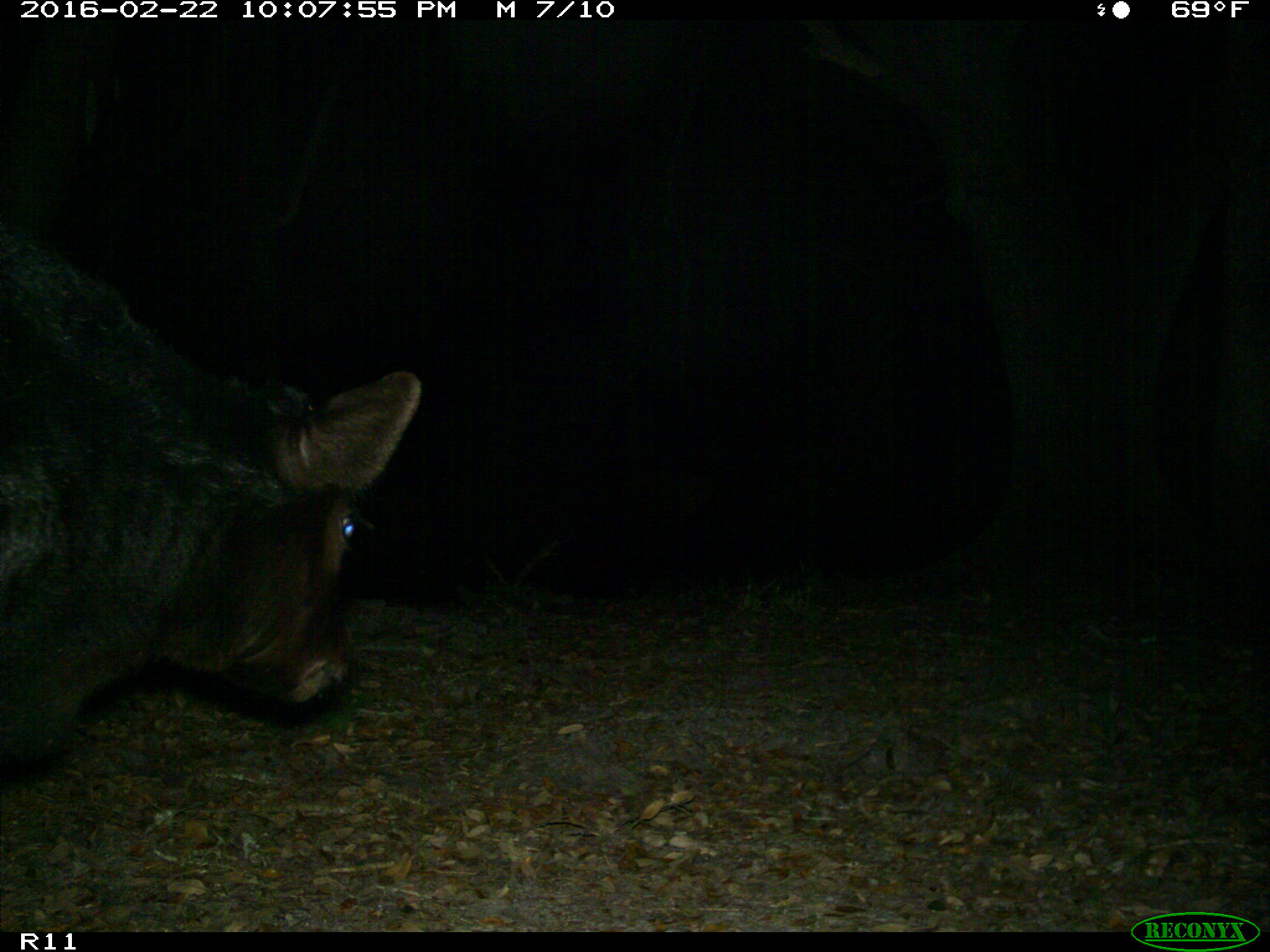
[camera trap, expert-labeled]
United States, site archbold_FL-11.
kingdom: Animalia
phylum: Chordata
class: Mammalia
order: Artiodactyla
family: Bovidae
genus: Bos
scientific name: Bos taurus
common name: domestic cow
Bos taurus (domestic cow).